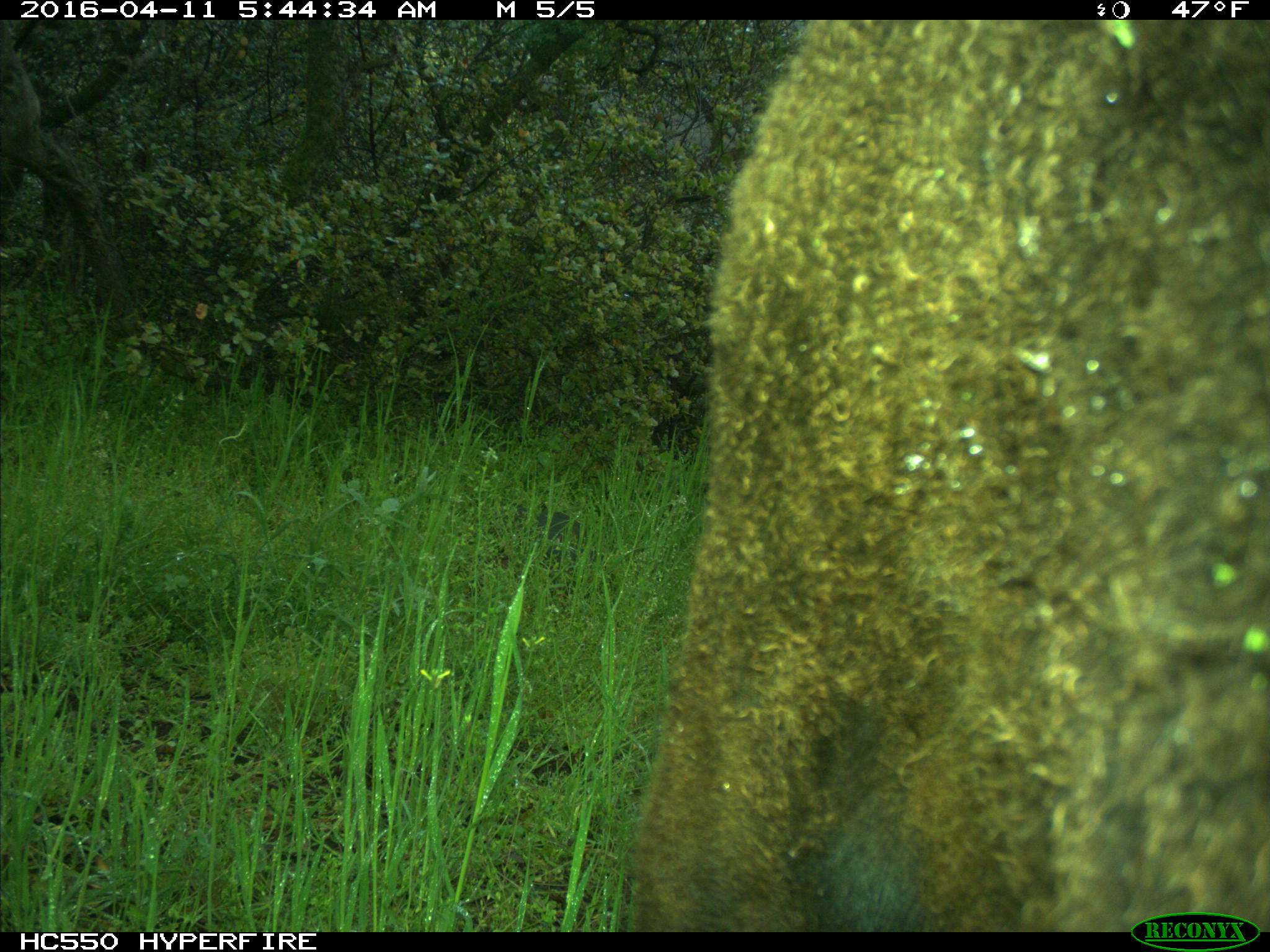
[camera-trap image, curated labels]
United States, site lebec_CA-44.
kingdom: Animalia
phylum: Chordata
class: Mammalia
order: Artiodactyla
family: Bovidae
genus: Bos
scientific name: Bos taurus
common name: domestic cow